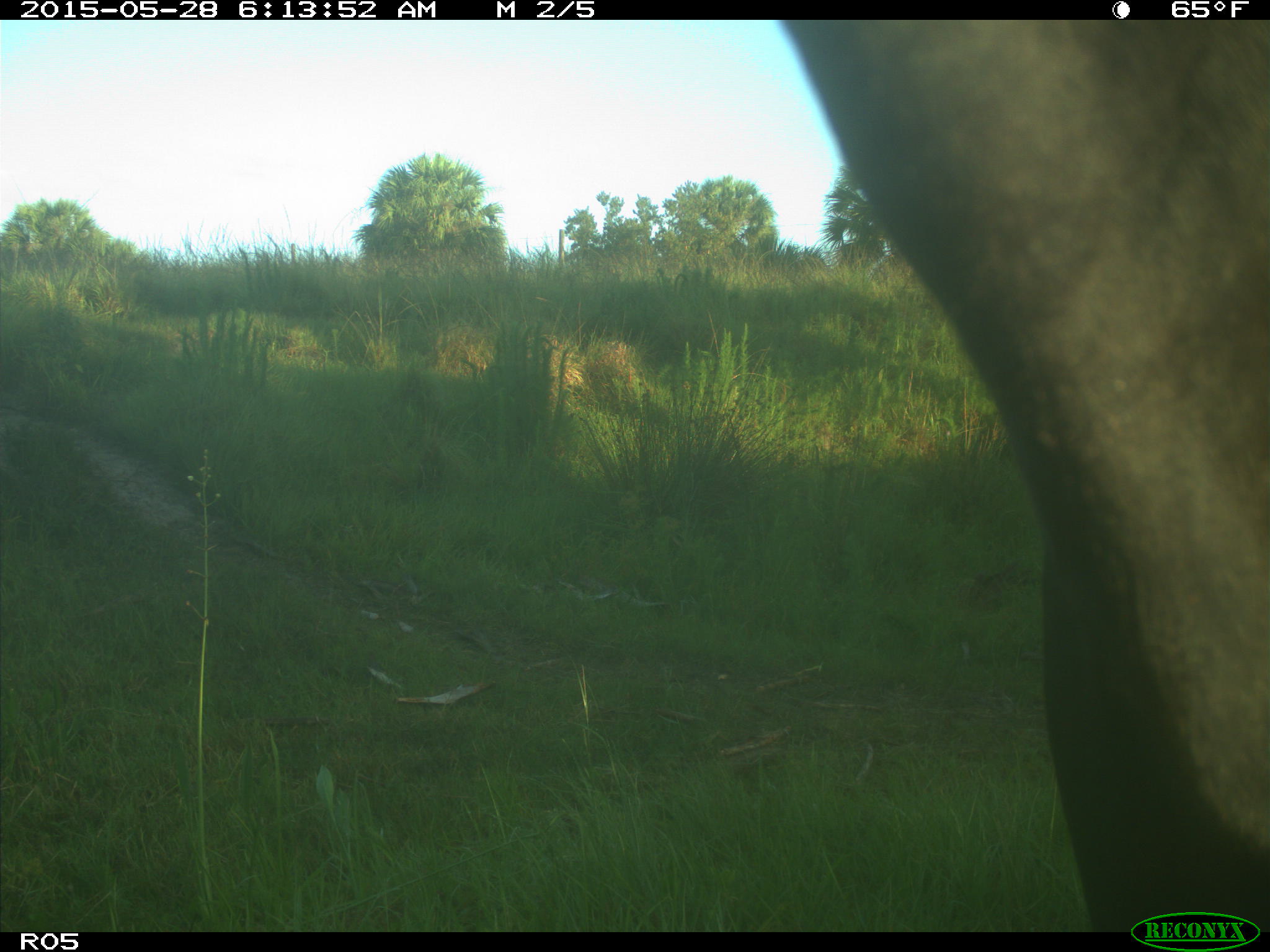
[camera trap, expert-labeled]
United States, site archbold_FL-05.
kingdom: Animalia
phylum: Chordata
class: Mammalia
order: Artiodactyla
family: Bovidae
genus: Bos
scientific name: Bos taurus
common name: domestic cow